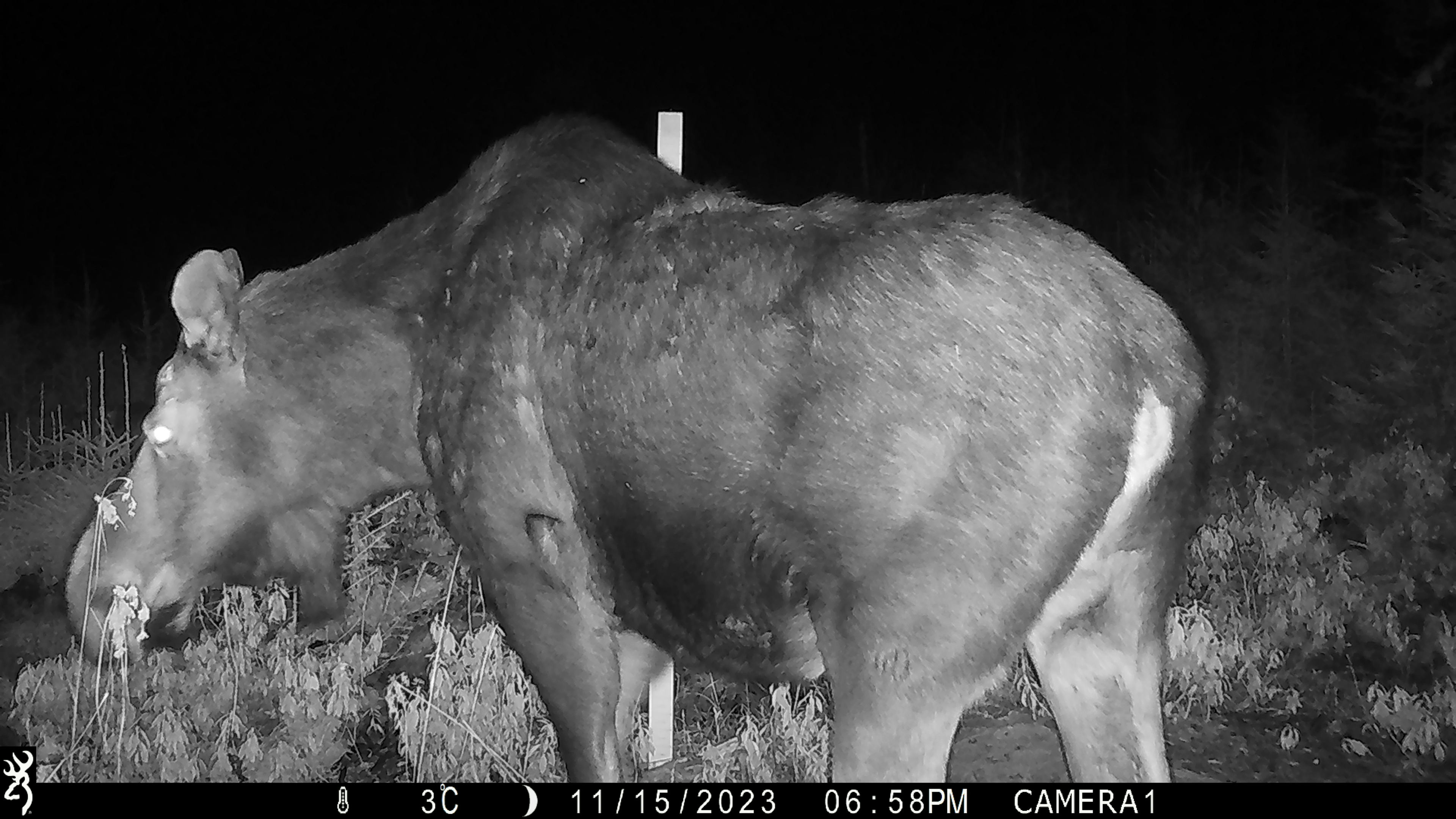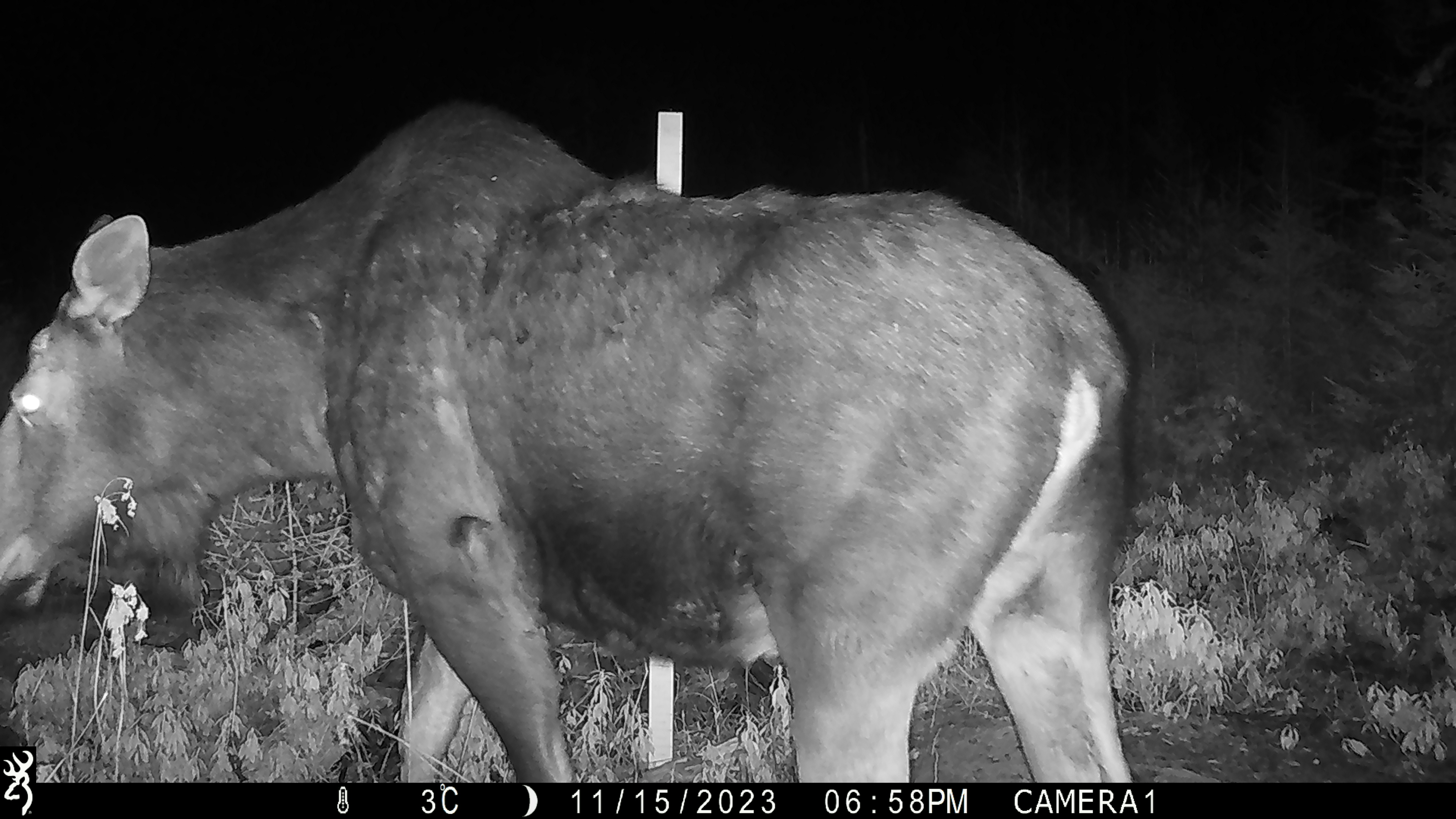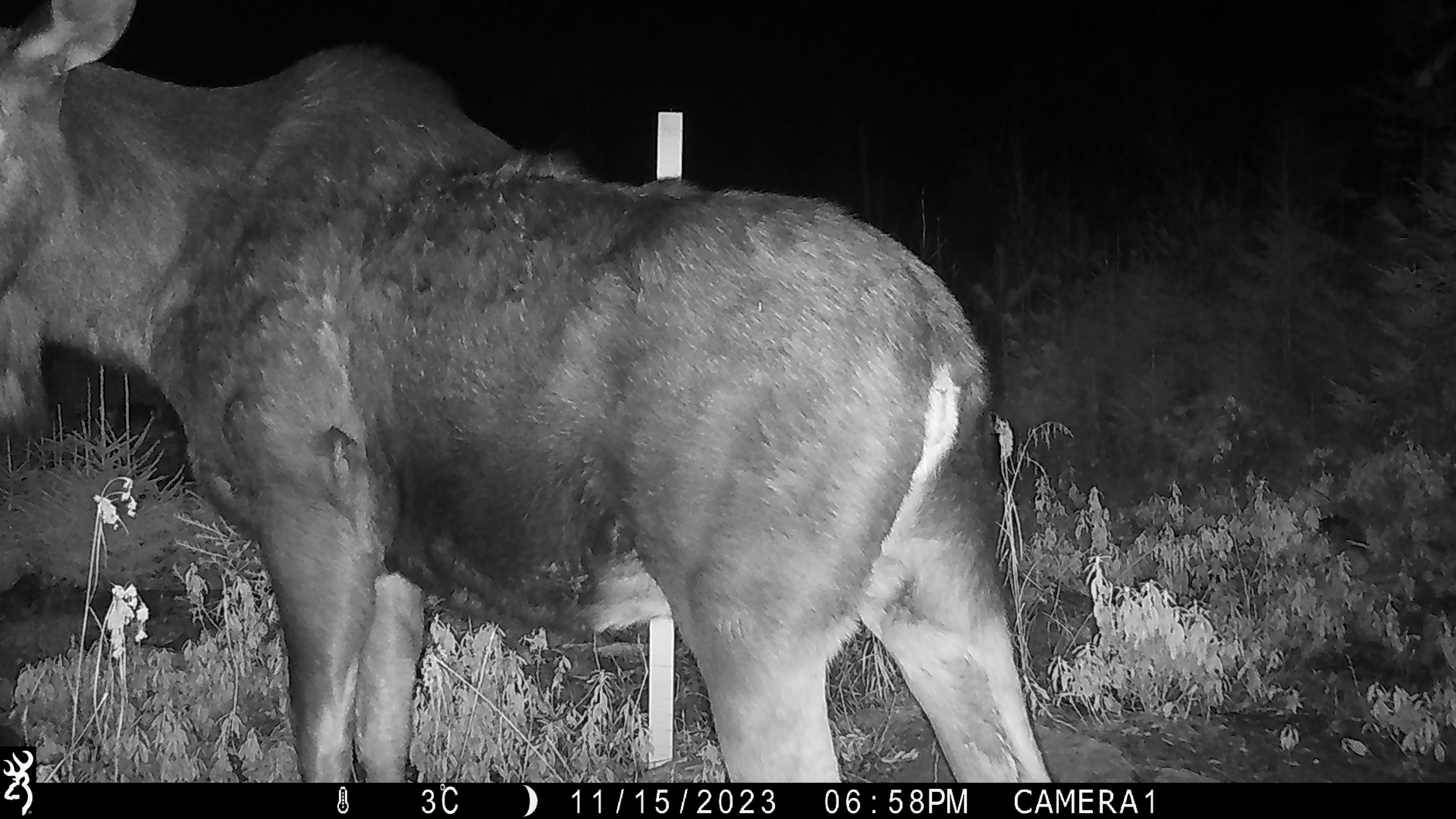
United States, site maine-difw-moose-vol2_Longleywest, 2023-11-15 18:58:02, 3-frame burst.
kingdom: Animalia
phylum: Chordata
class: Mammalia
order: Artiodactyla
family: Cervidae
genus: Alces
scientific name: Alces alces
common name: moose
Moose (Alces alces).